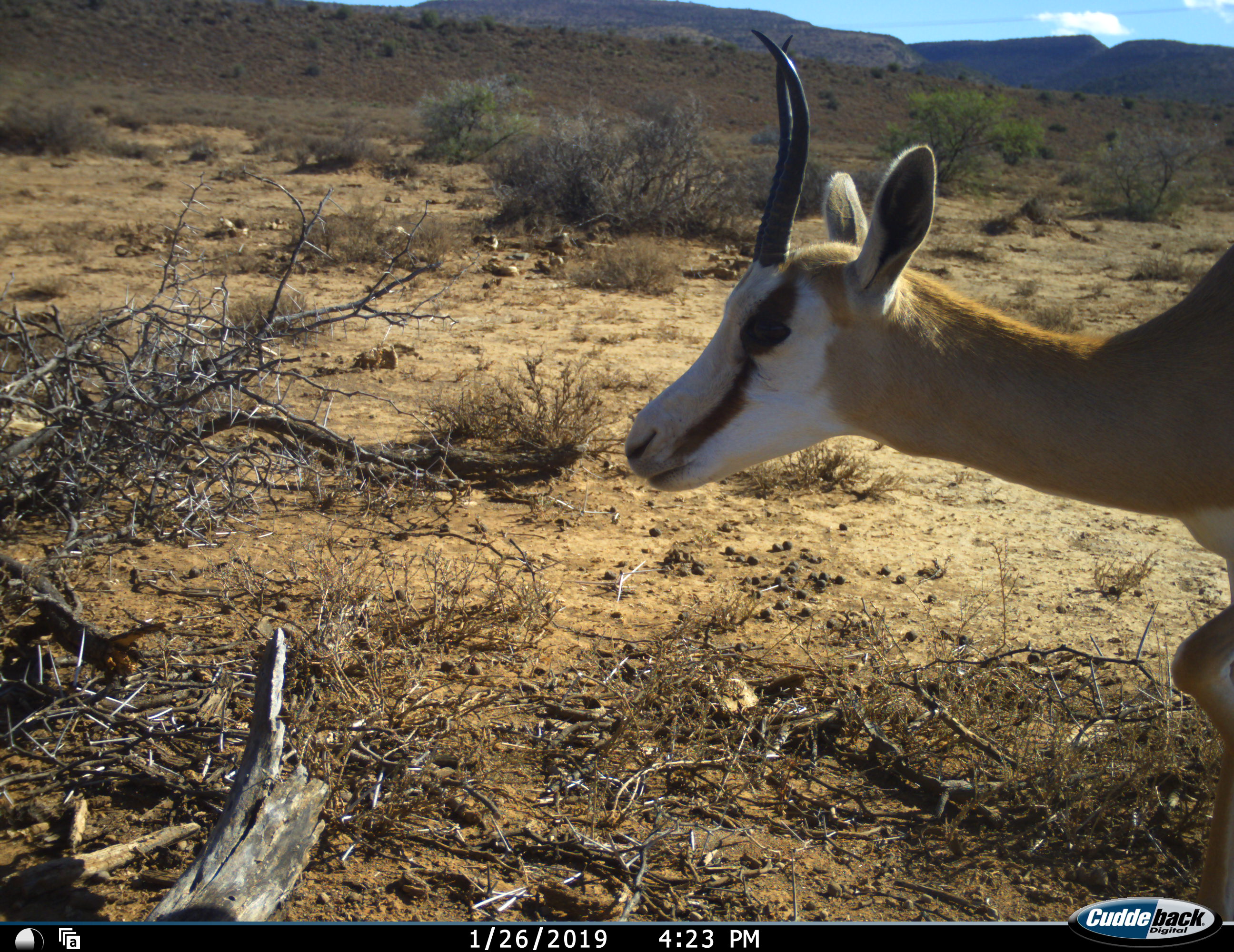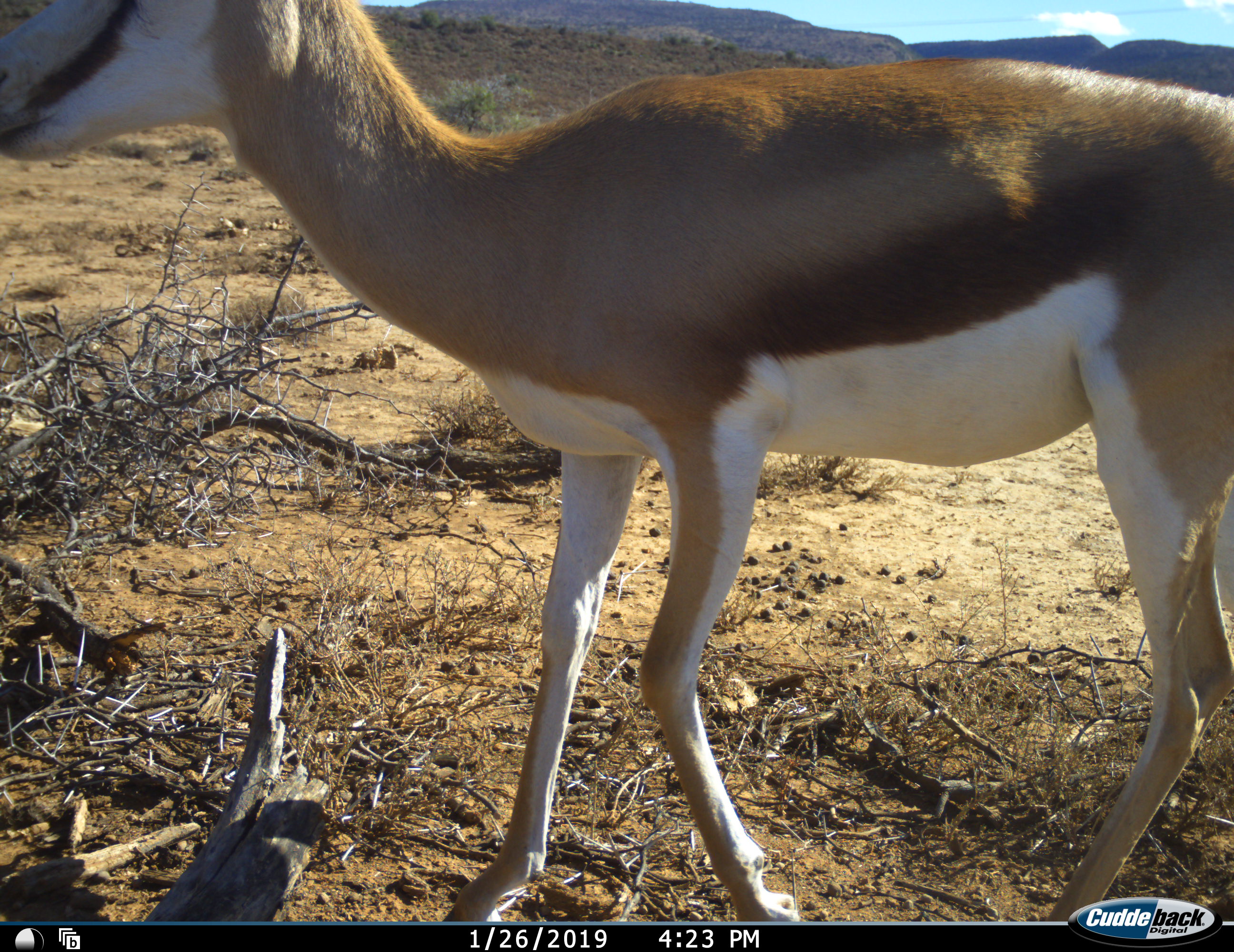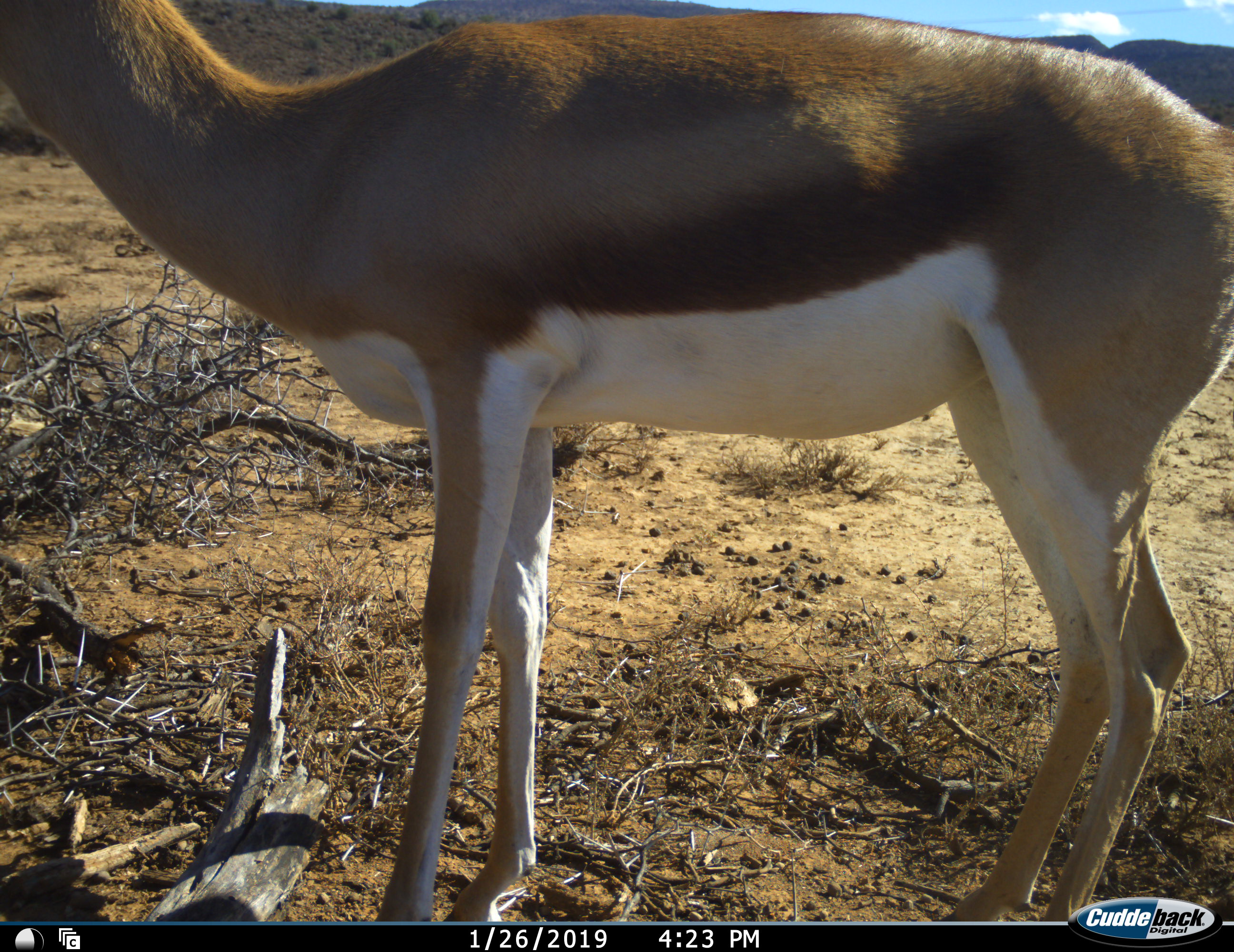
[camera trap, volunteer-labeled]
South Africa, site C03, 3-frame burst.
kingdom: Animalia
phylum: Chordata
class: Mammalia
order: Artiodactyla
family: Bovidae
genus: Antidorcas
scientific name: Antidorcas marsupialis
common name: springbok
Springbok (Antidorcas marsupialis), count 1. Behavior (volunteer vote fractions): standing 36%, resting 0%, moving 82%, interacting 0%. Young present (vote fraction): 9%. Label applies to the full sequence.